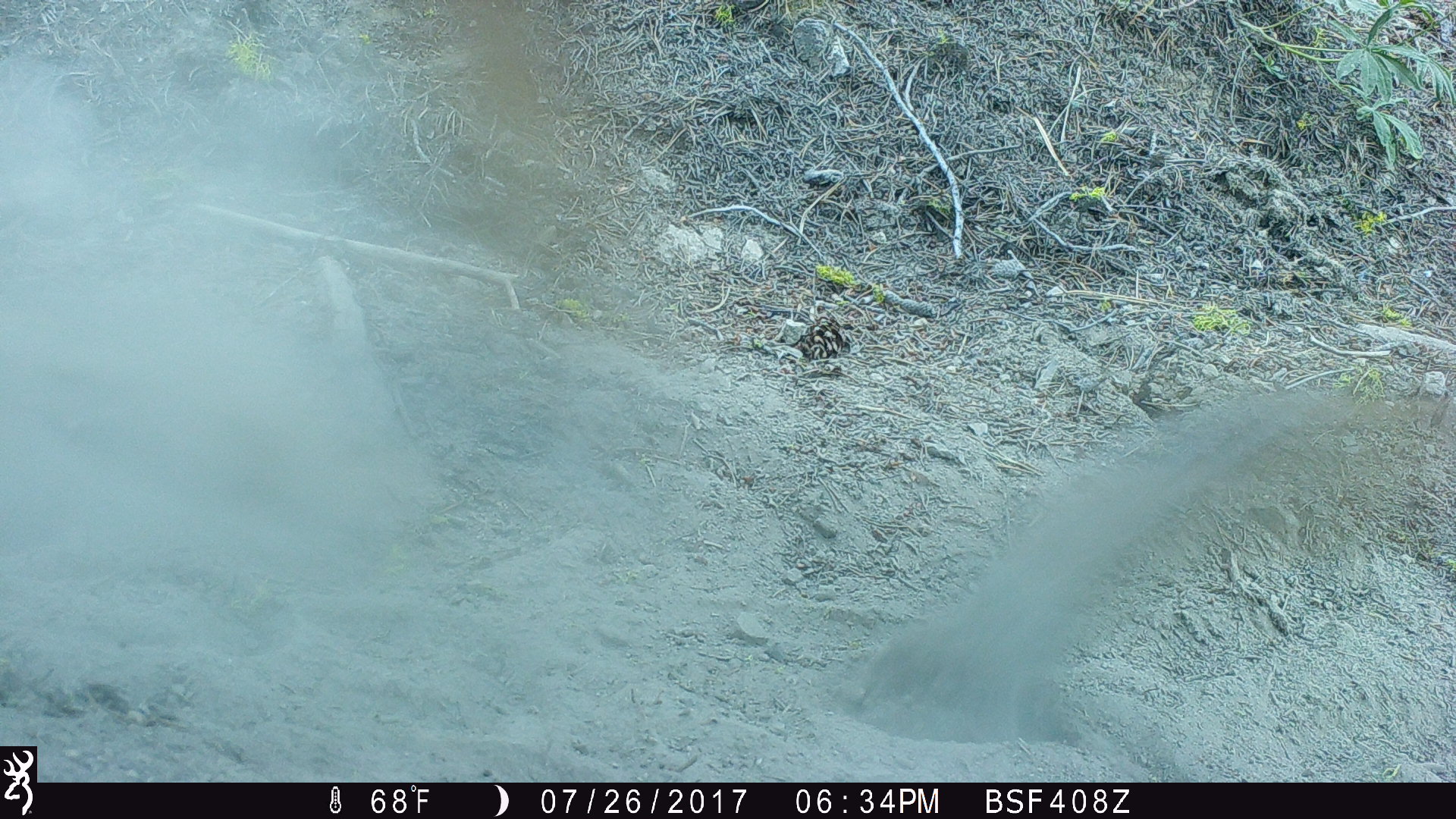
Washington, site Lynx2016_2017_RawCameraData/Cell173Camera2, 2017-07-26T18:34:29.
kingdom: Animalia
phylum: Chordata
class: Mammalia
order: Perissodactyla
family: Equidae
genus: Equus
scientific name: Equus caballus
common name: domestic horse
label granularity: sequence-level